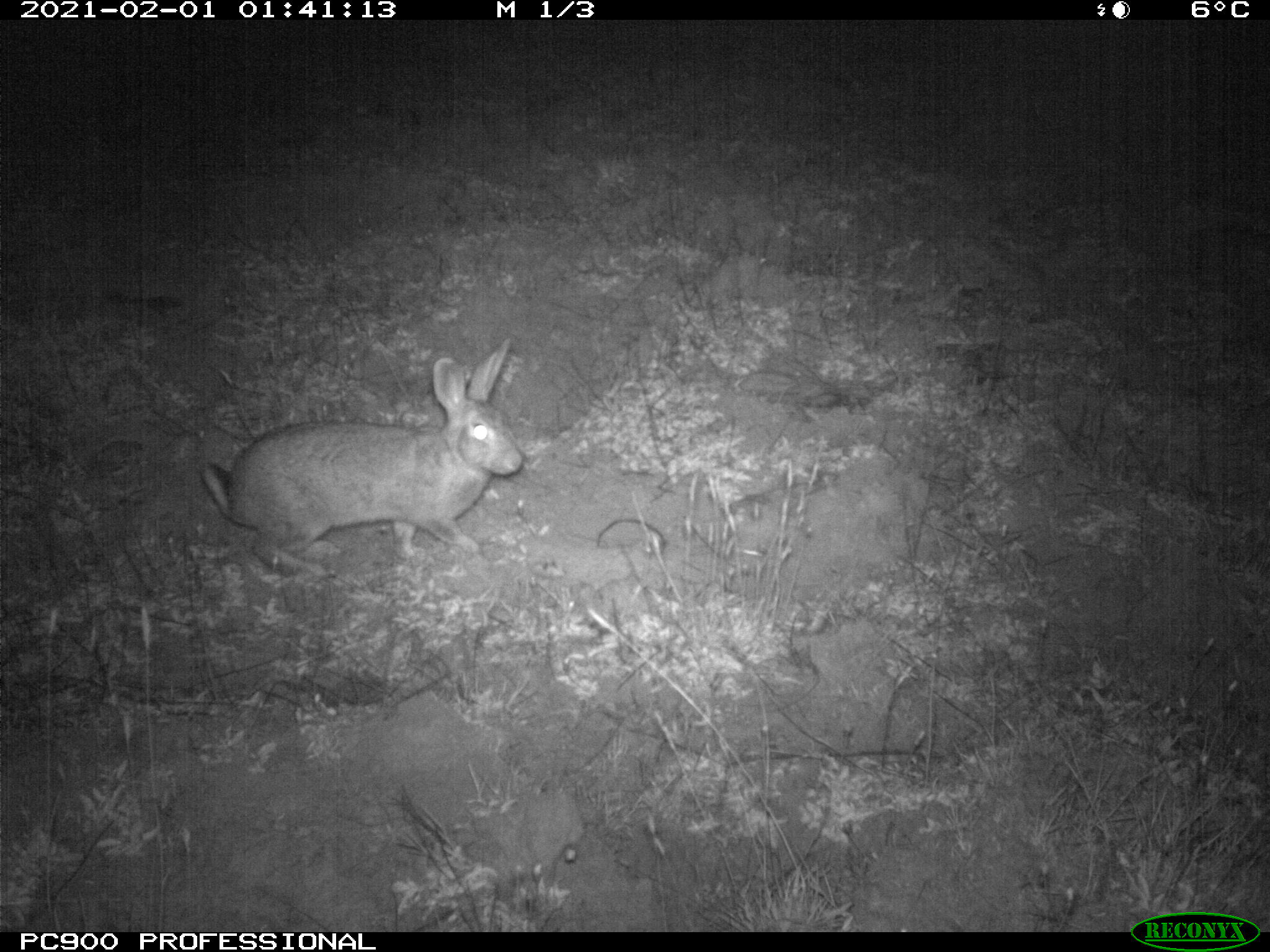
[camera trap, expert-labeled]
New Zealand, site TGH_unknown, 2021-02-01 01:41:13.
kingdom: Animalia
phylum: Chordata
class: Mammalia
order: Lagomorpha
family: Leporidae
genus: Oryctolagus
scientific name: Oryctolagus cuniculus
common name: european rabbit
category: rabbit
Rabbit (european rabbit) (Oryctolagus cuniculus).